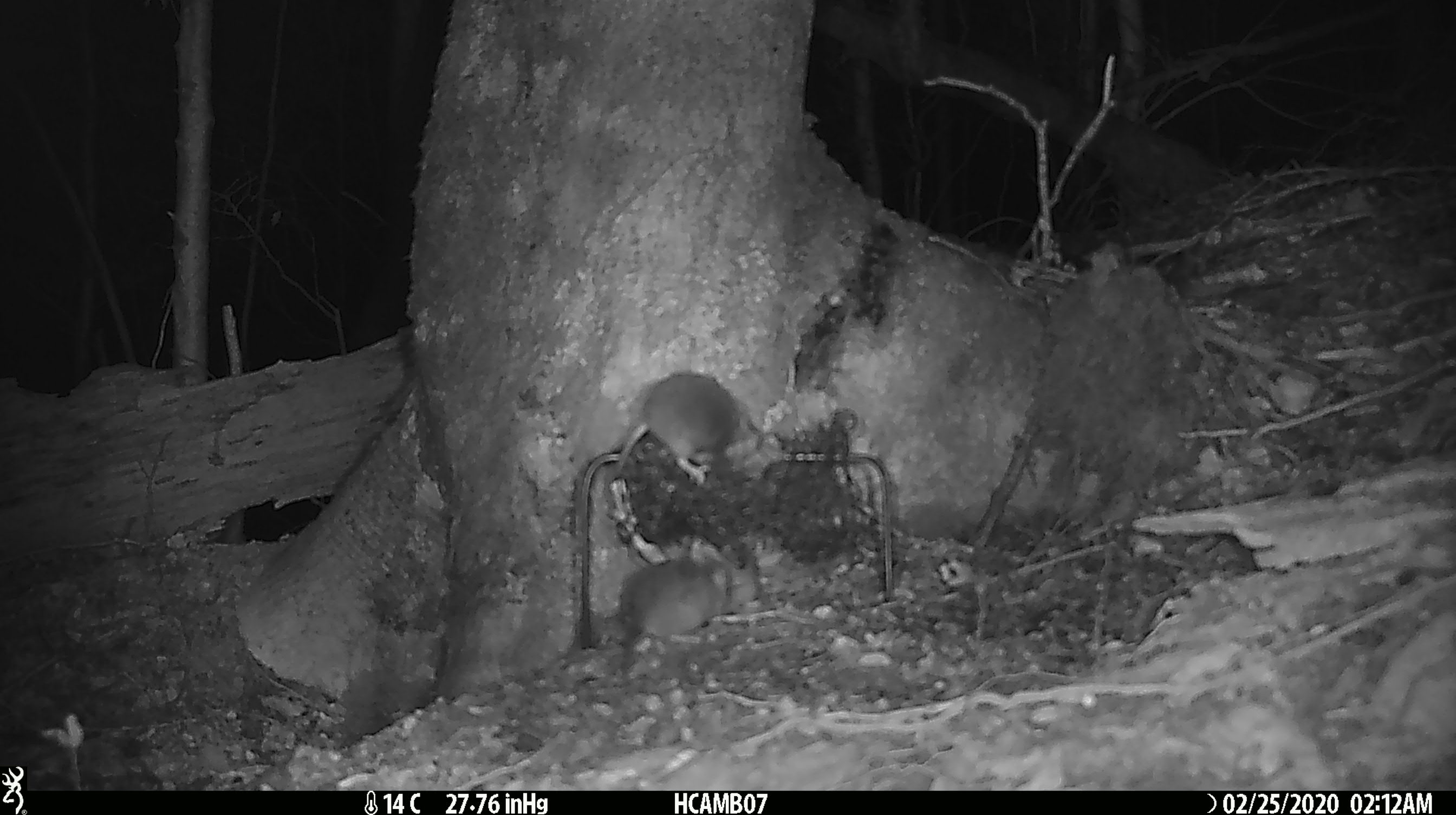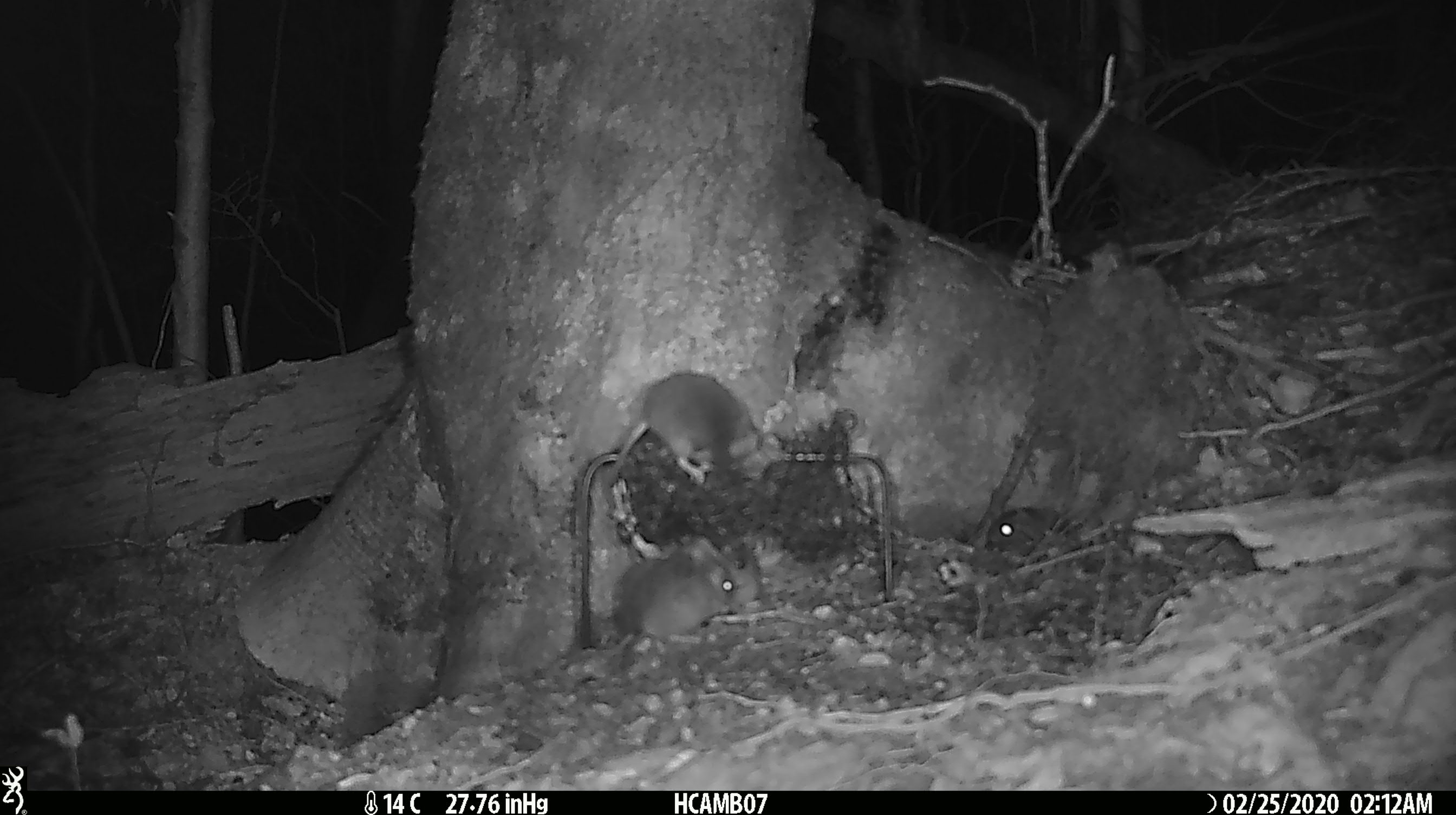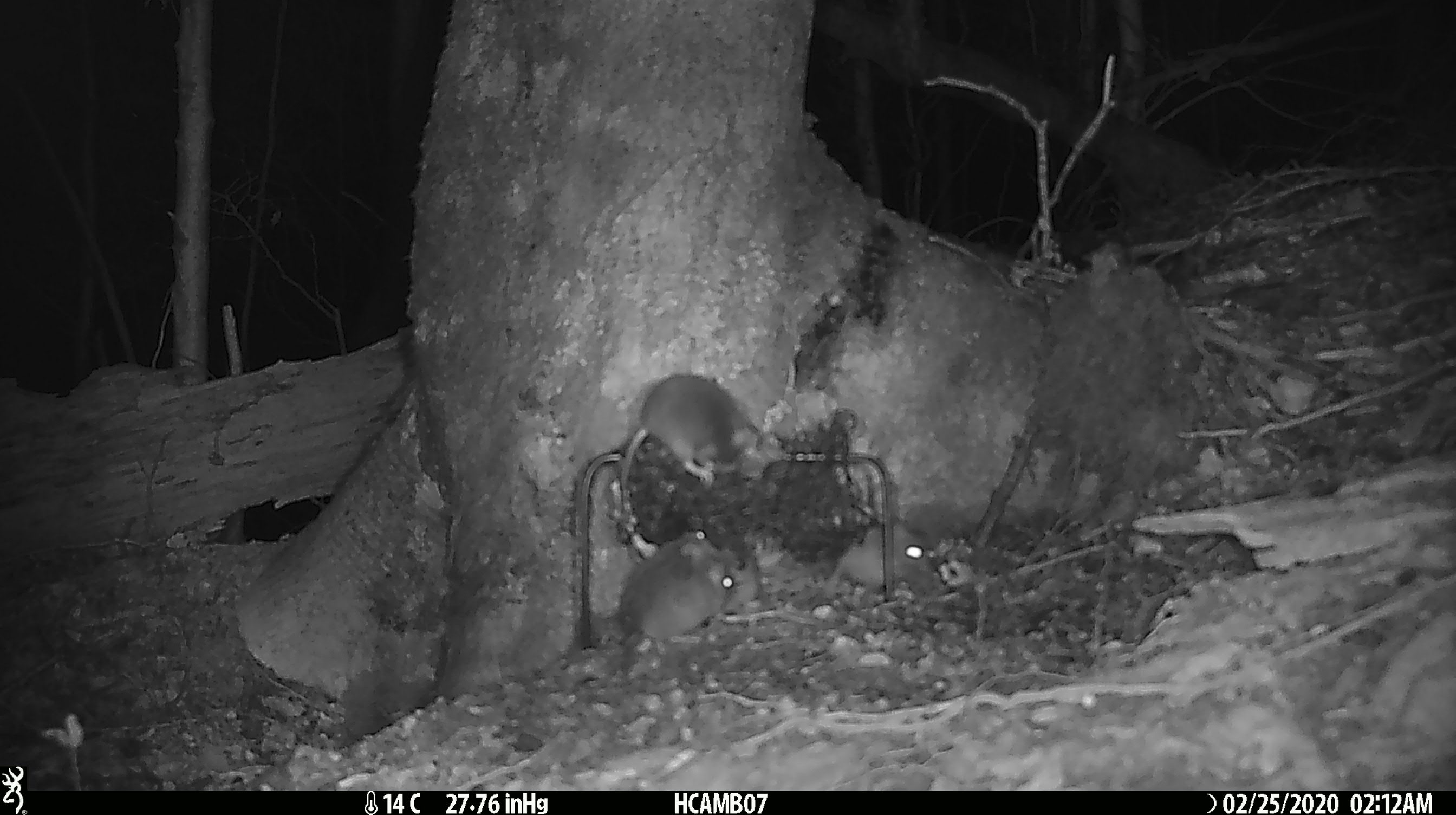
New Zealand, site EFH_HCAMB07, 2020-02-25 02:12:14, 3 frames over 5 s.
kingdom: Animalia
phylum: Chordata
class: Mammalia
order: Rodentia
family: Muridae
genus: Mus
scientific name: Mus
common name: mouse